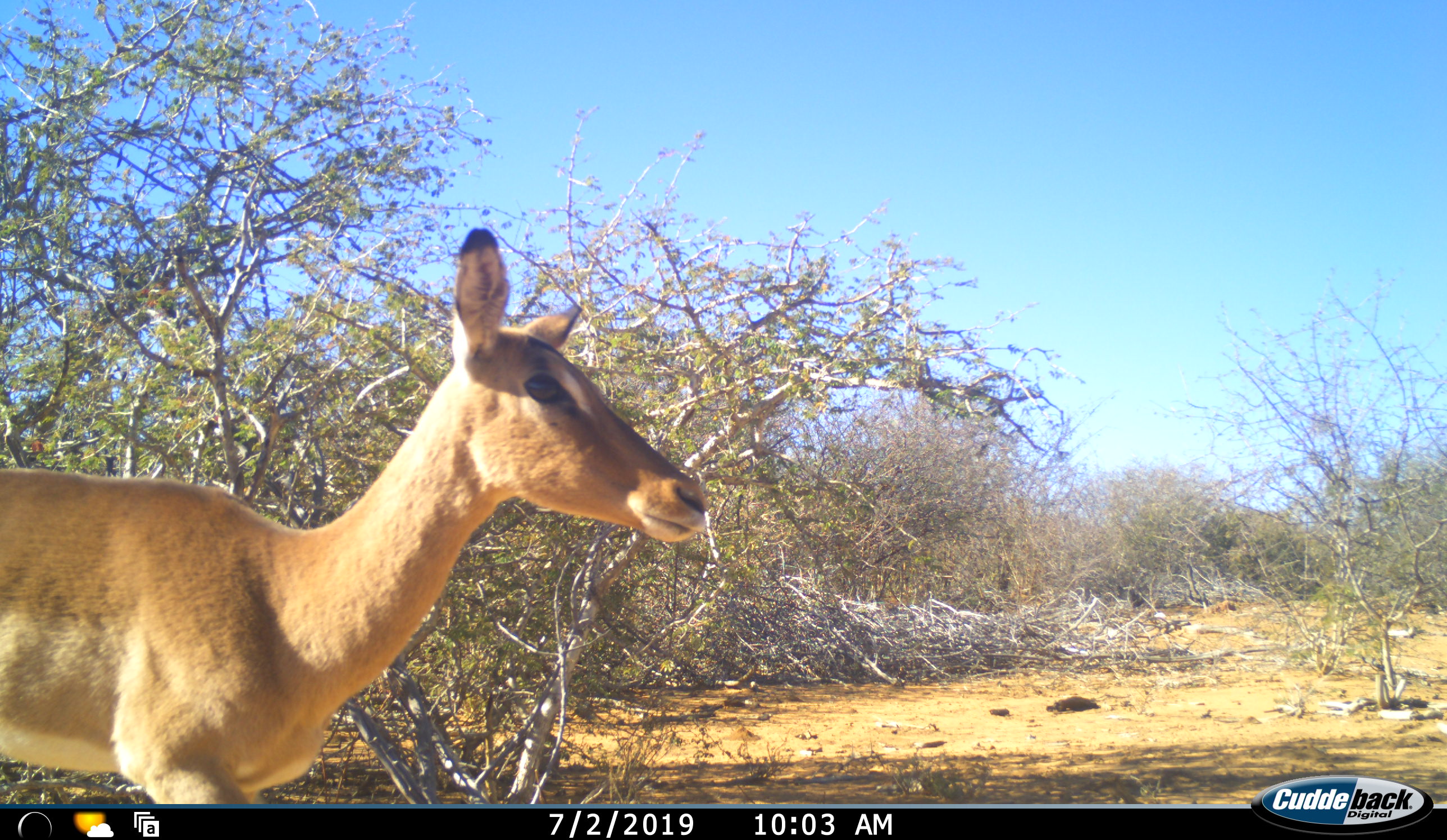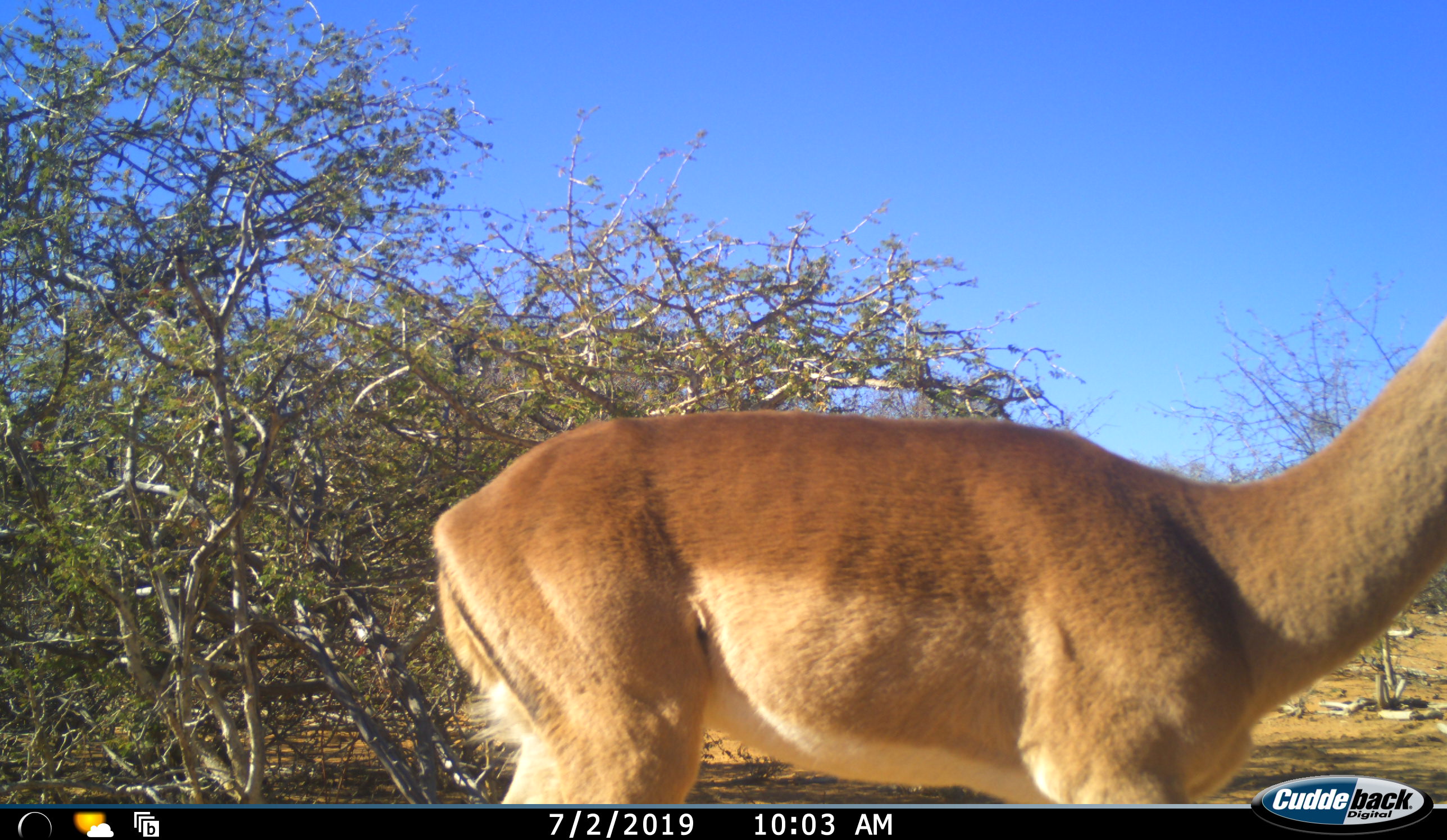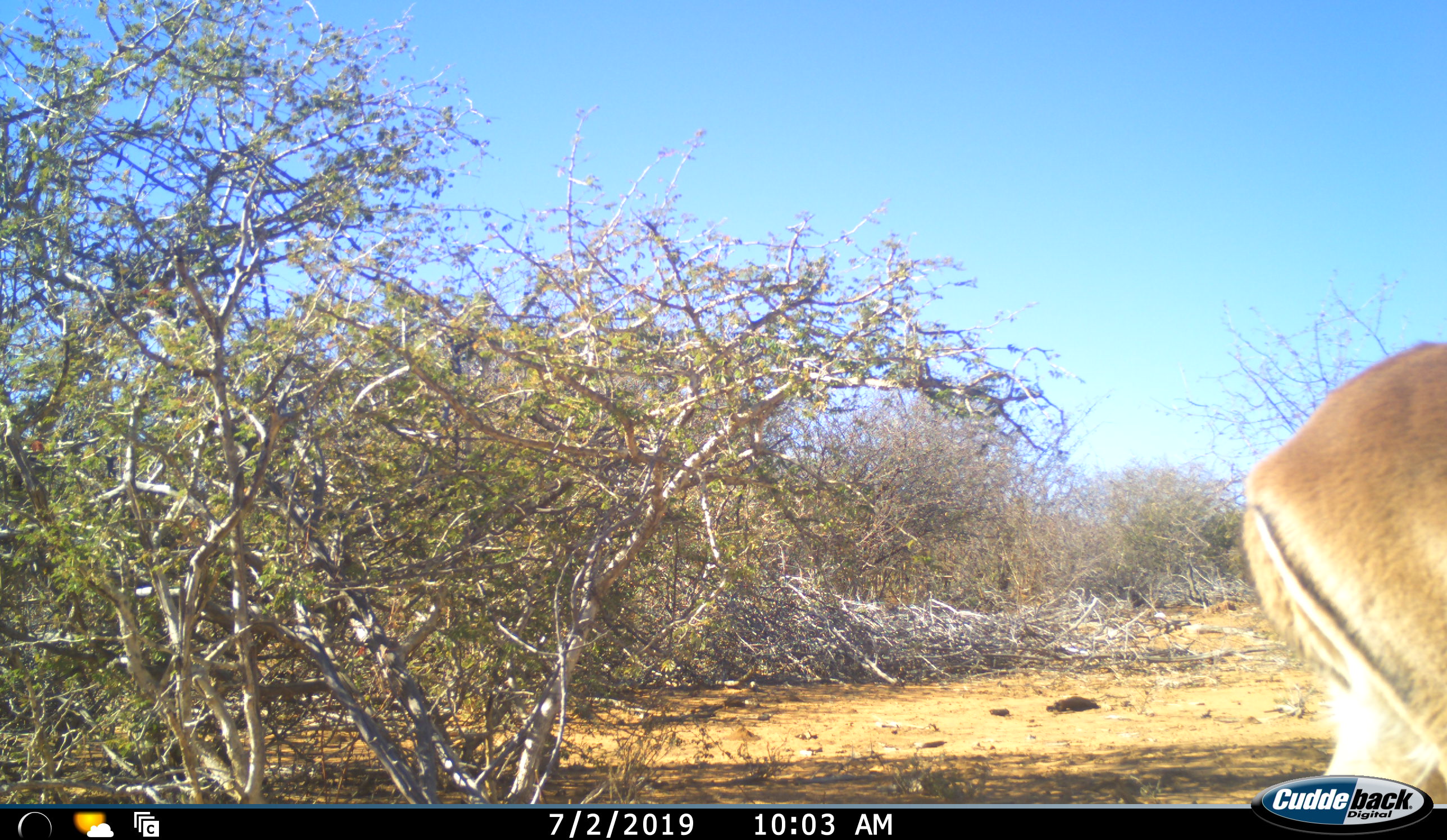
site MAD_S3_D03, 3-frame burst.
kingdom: Animalia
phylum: Chordata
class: Mammalia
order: Artiodactyla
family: Bovidae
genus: Aepyceros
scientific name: Aepyceros melampus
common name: impala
Impala (Aepyceros melampus), count 1. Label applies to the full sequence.